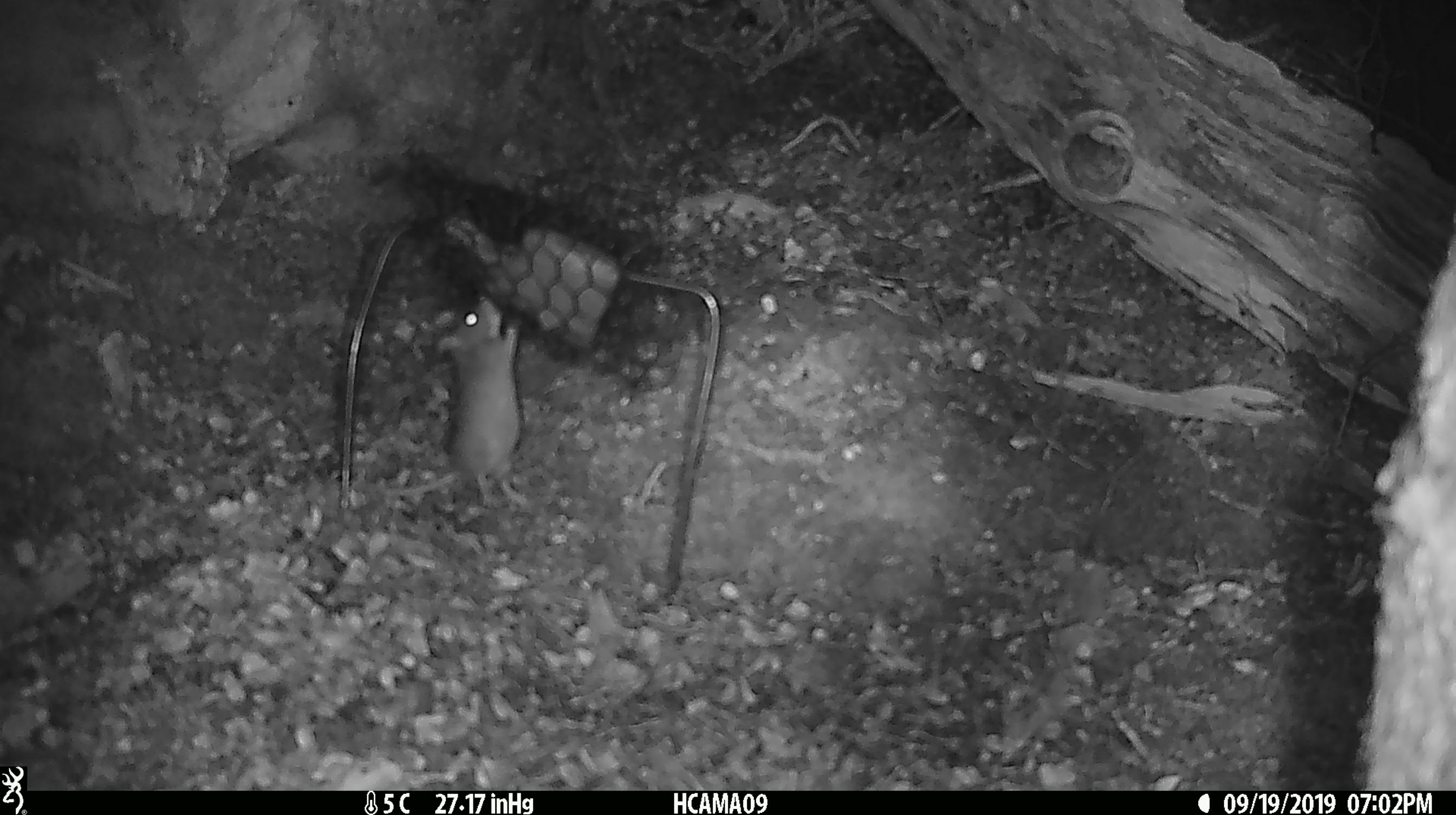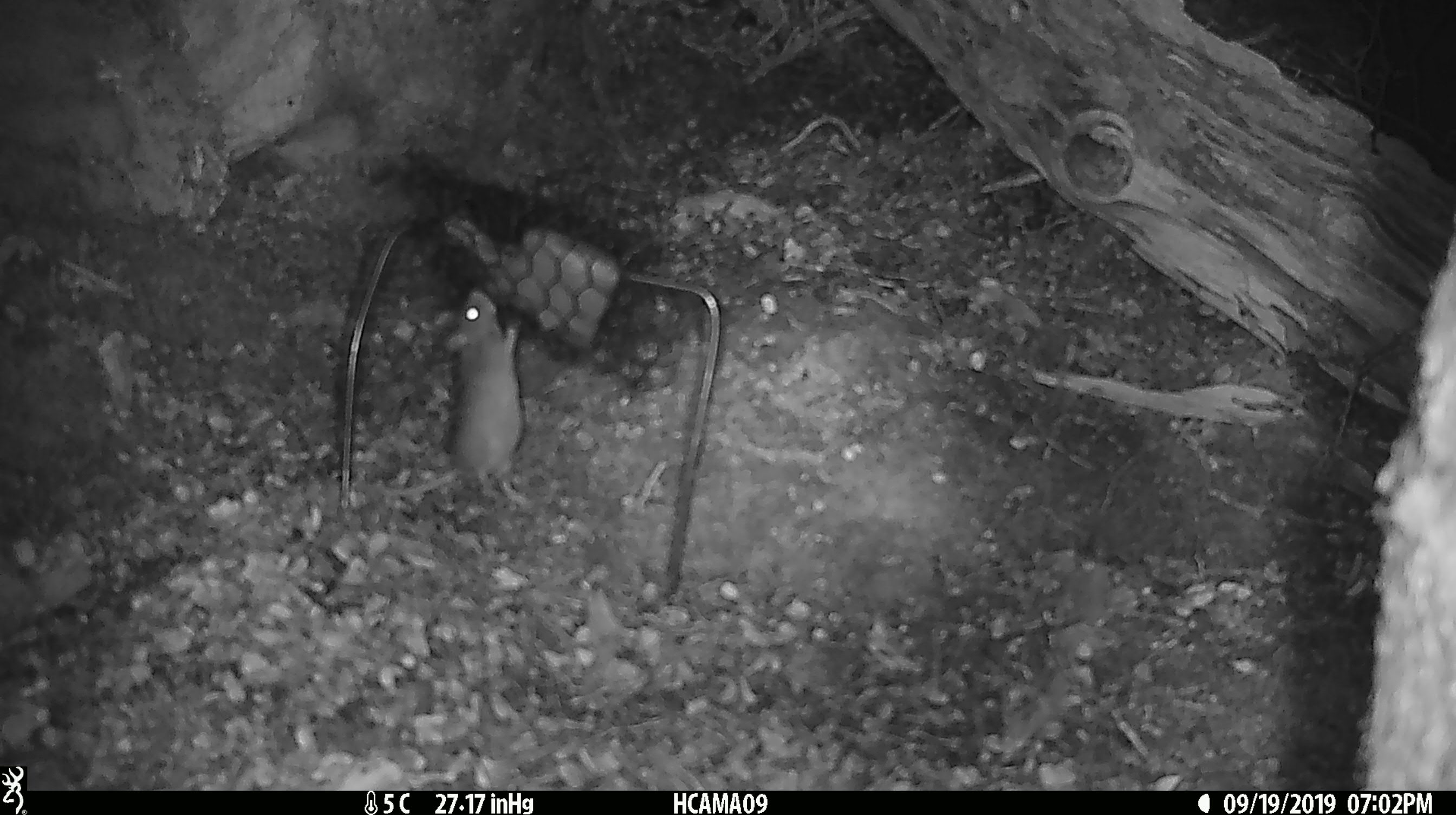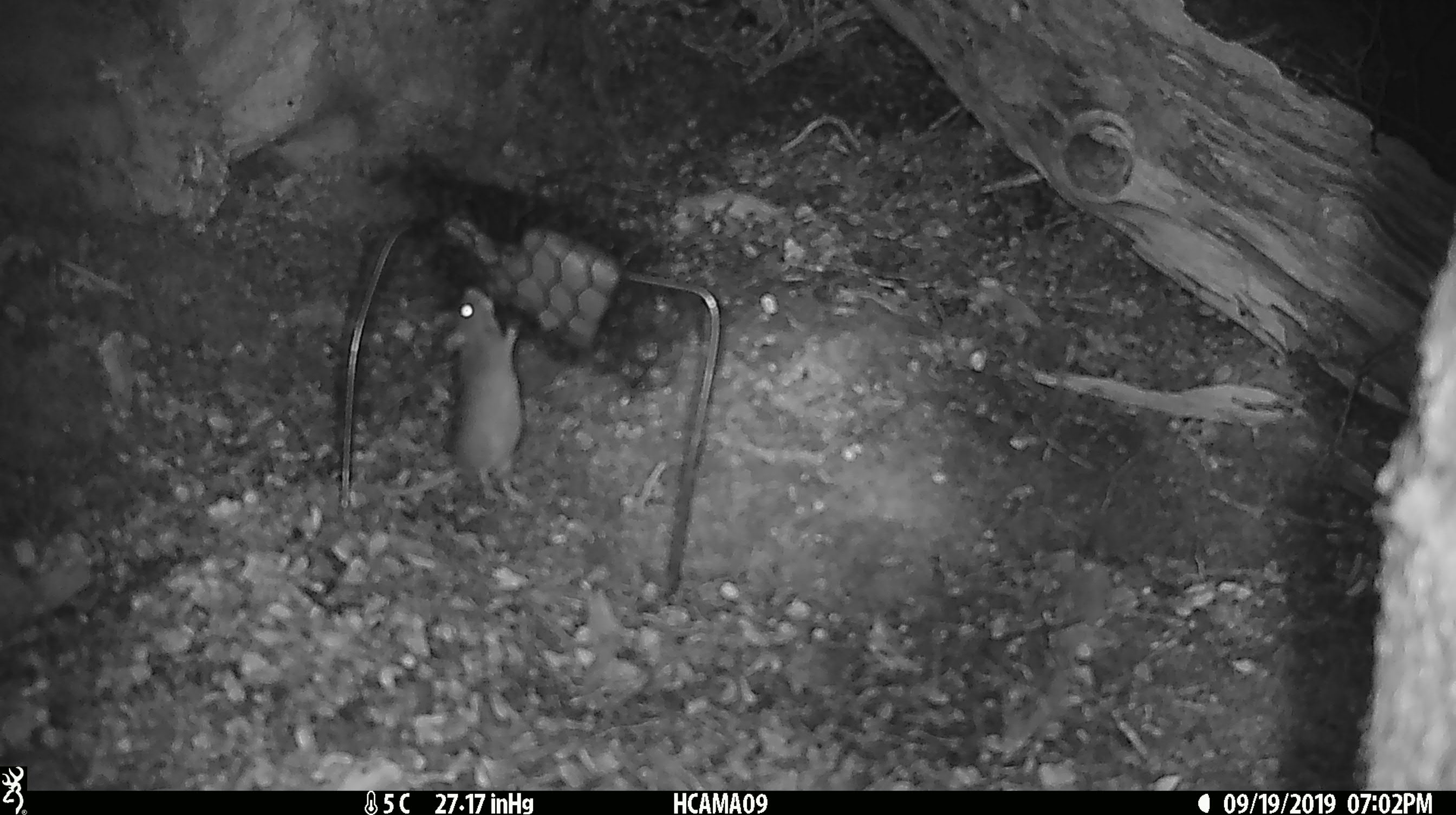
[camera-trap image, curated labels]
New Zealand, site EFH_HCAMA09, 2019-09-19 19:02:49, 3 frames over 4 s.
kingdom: Animalia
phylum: Chordata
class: Mammalia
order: Rodentia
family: Muridae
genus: Mus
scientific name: Mus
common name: mouse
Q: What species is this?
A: Mouse (Mus).